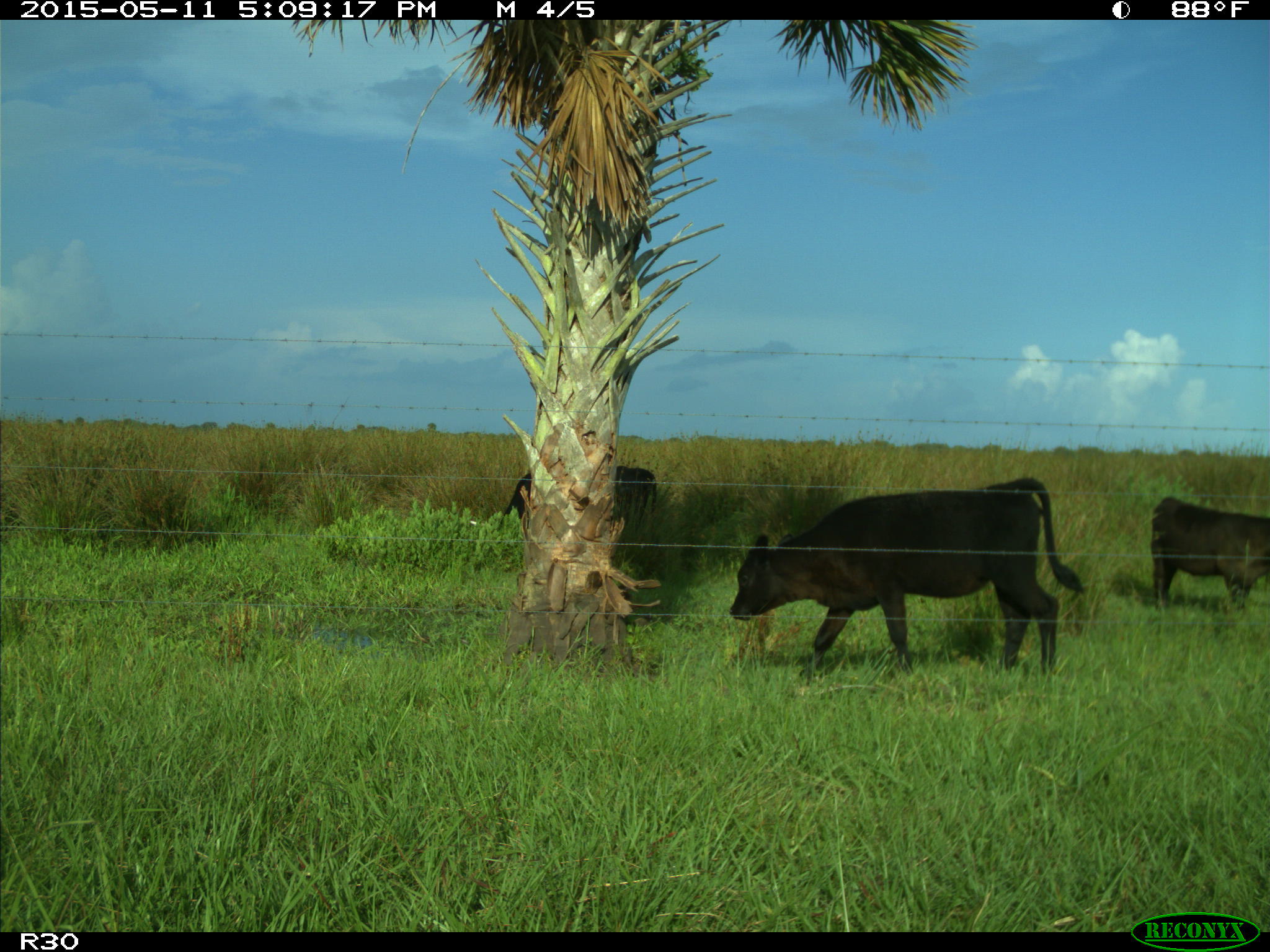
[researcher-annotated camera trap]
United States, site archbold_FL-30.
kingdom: Animalia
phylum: Chordata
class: Mammalia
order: Artiodactyla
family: Bovidae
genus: Bos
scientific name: Bos taurus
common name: domestic cow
Bos taurus (domestic cow).